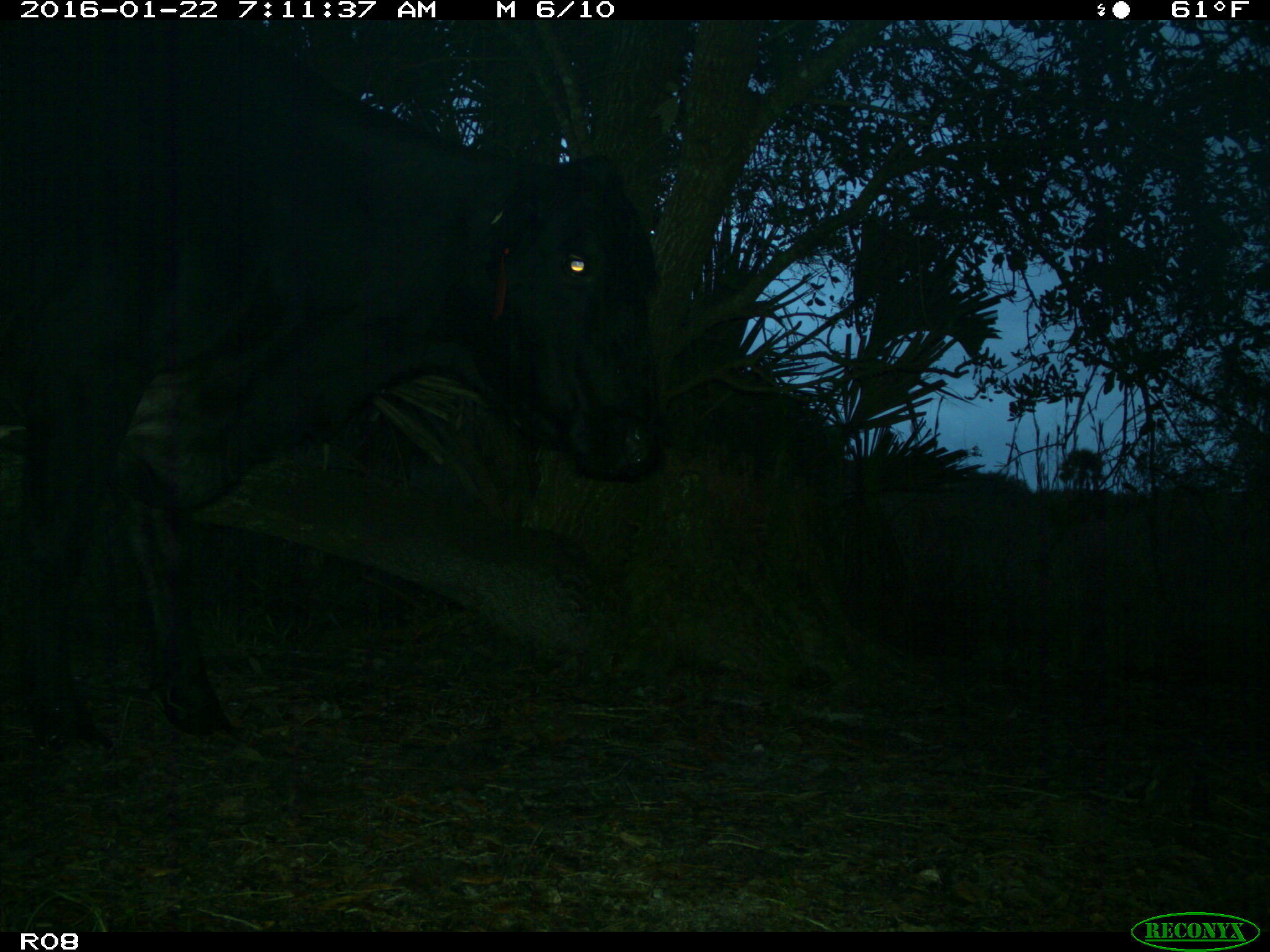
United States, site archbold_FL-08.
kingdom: Animalia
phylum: Chordata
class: Mammalia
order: Artiodactyla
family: Bovidae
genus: Bos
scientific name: Bos taurus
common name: domestic cow